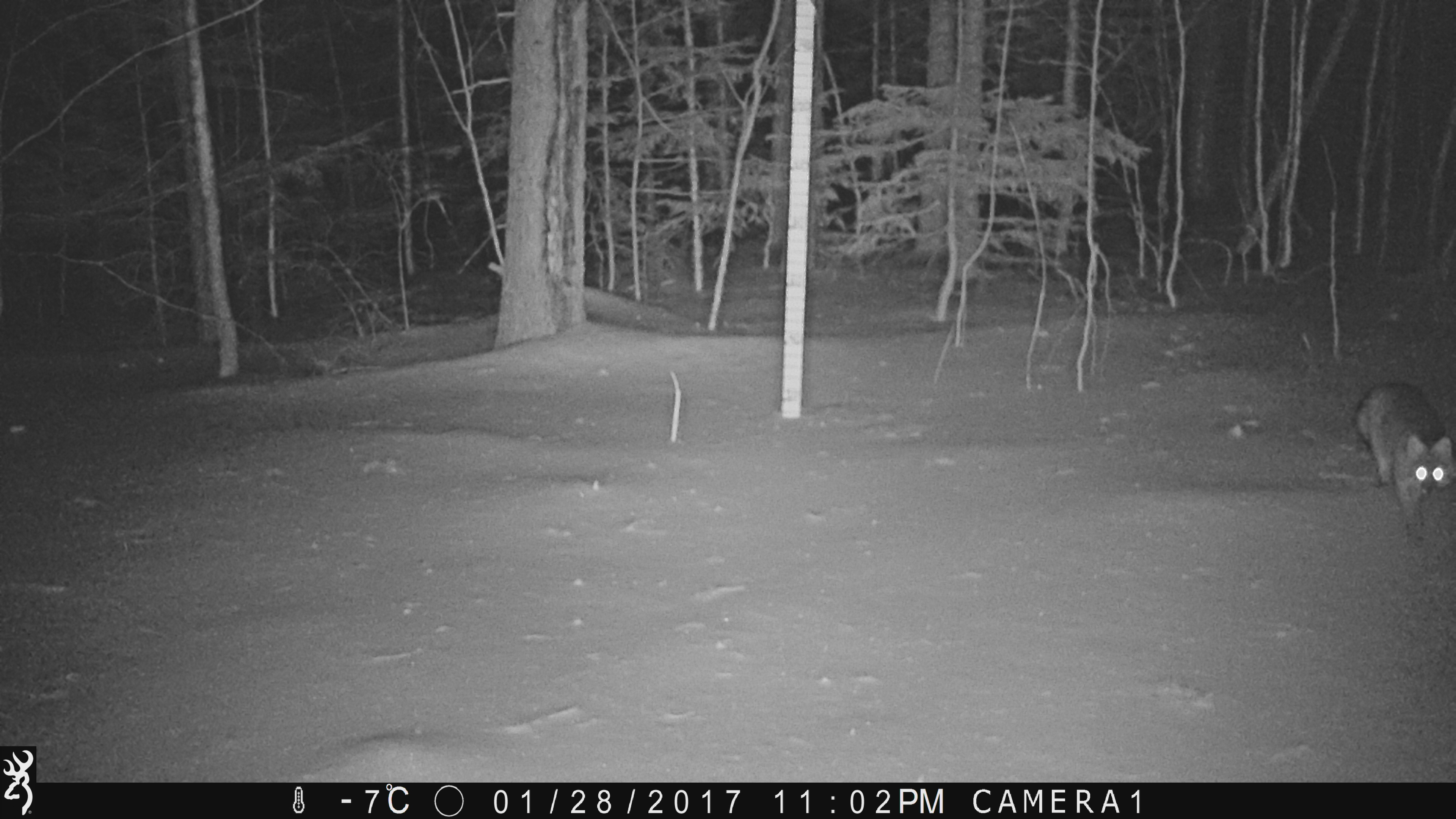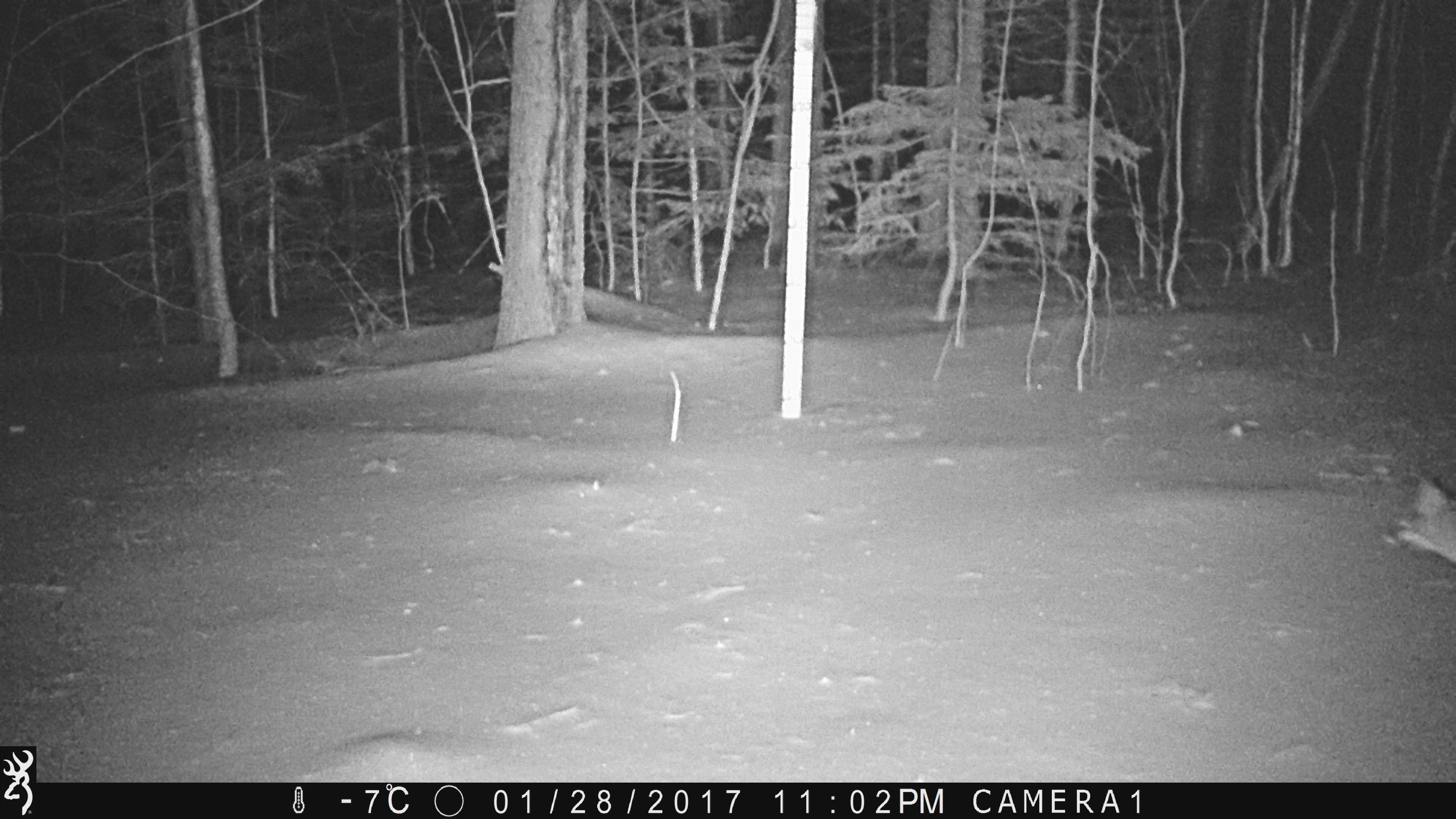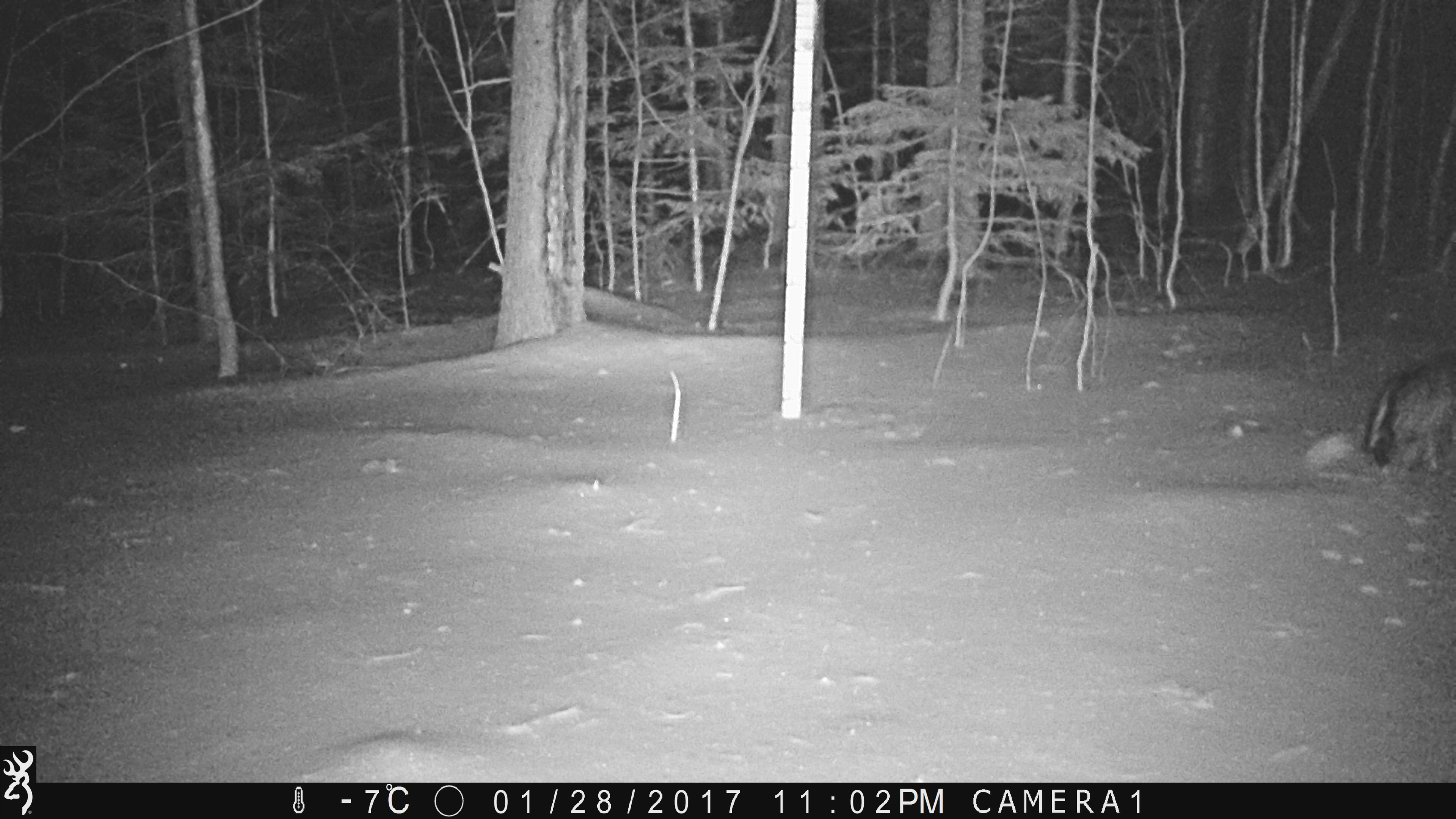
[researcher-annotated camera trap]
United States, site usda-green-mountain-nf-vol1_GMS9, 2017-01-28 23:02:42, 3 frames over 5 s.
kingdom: Animalia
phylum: Chordata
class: Mammalia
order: Carnivora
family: Canidae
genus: Urocyon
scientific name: Urocyon cinereoargenteus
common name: gray fox